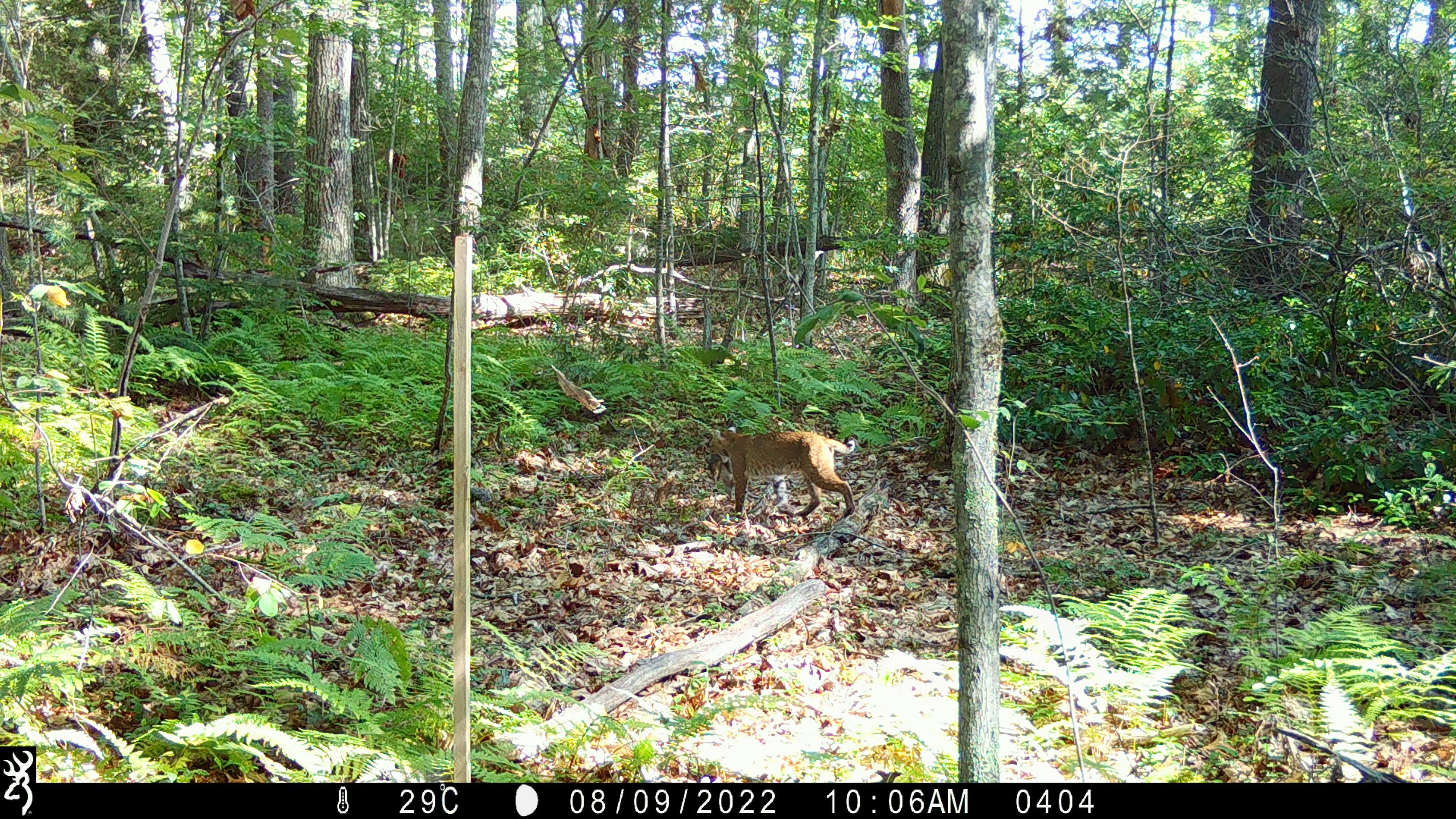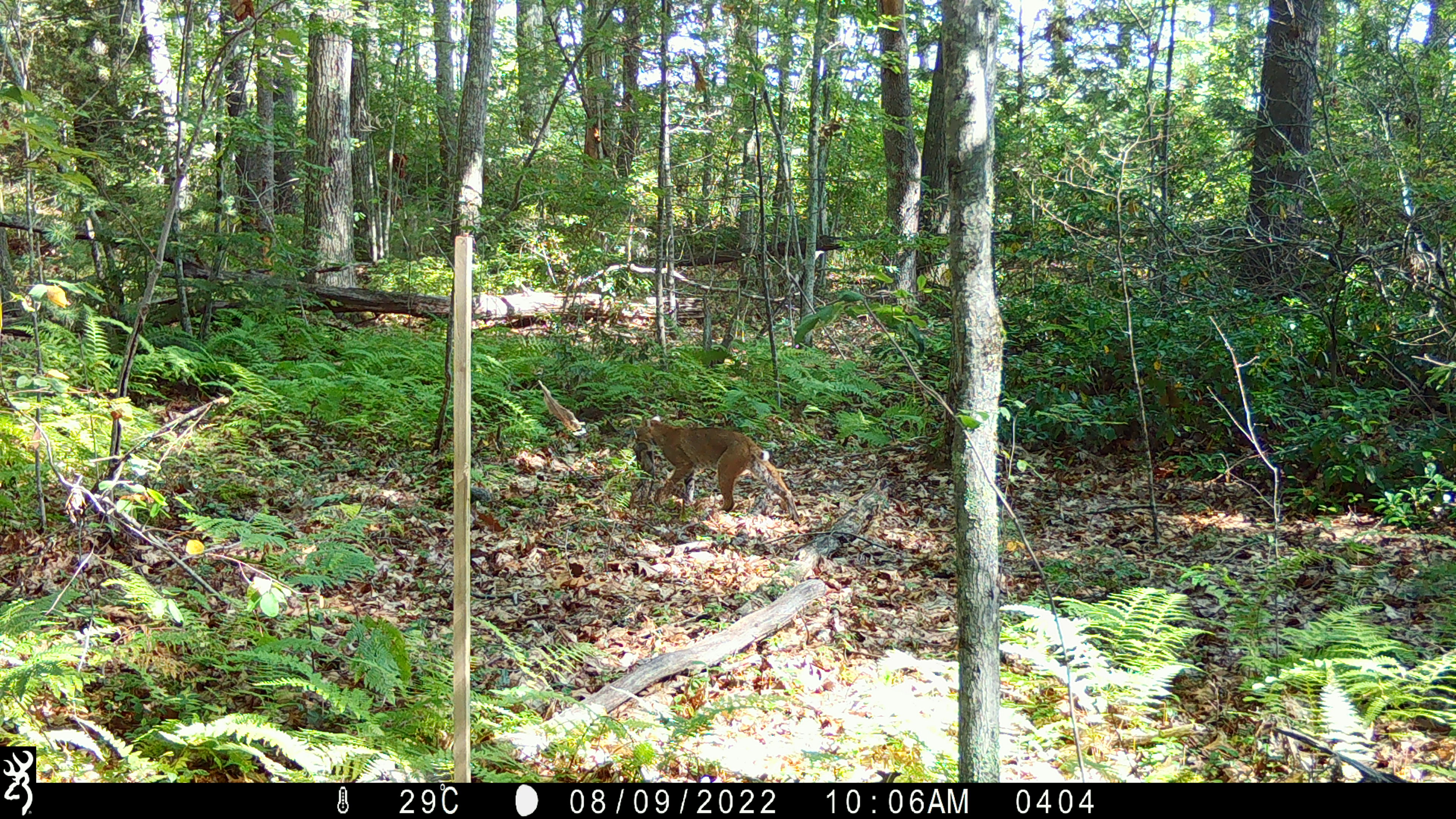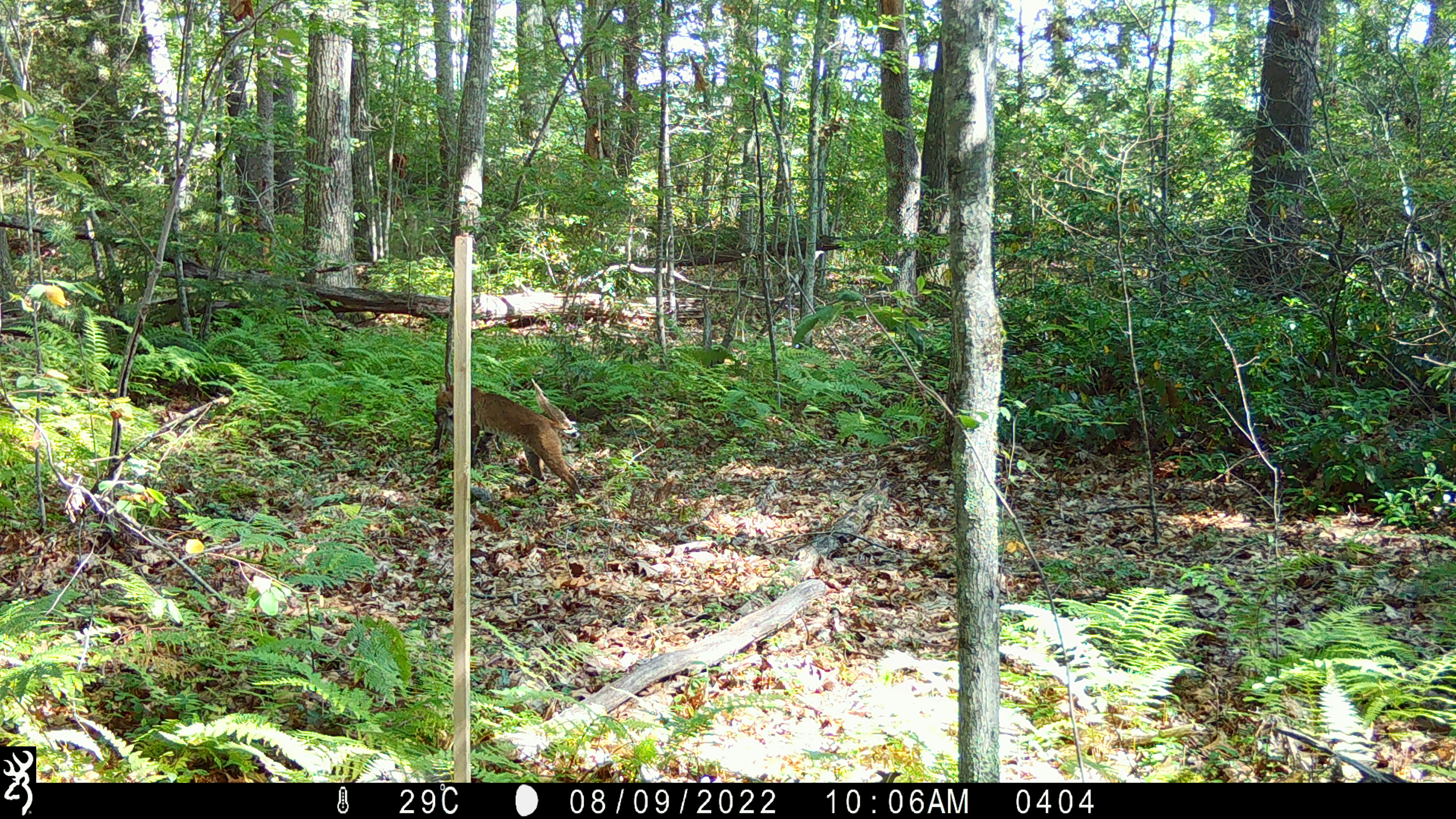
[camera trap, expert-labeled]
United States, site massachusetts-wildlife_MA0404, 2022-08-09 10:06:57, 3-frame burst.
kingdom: Animalia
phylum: Chordata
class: Mammalia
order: Carnivora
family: Felidae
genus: Lynx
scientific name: Lynx rufus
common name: bobcat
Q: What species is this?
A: Bobcat (Lynx rufus).